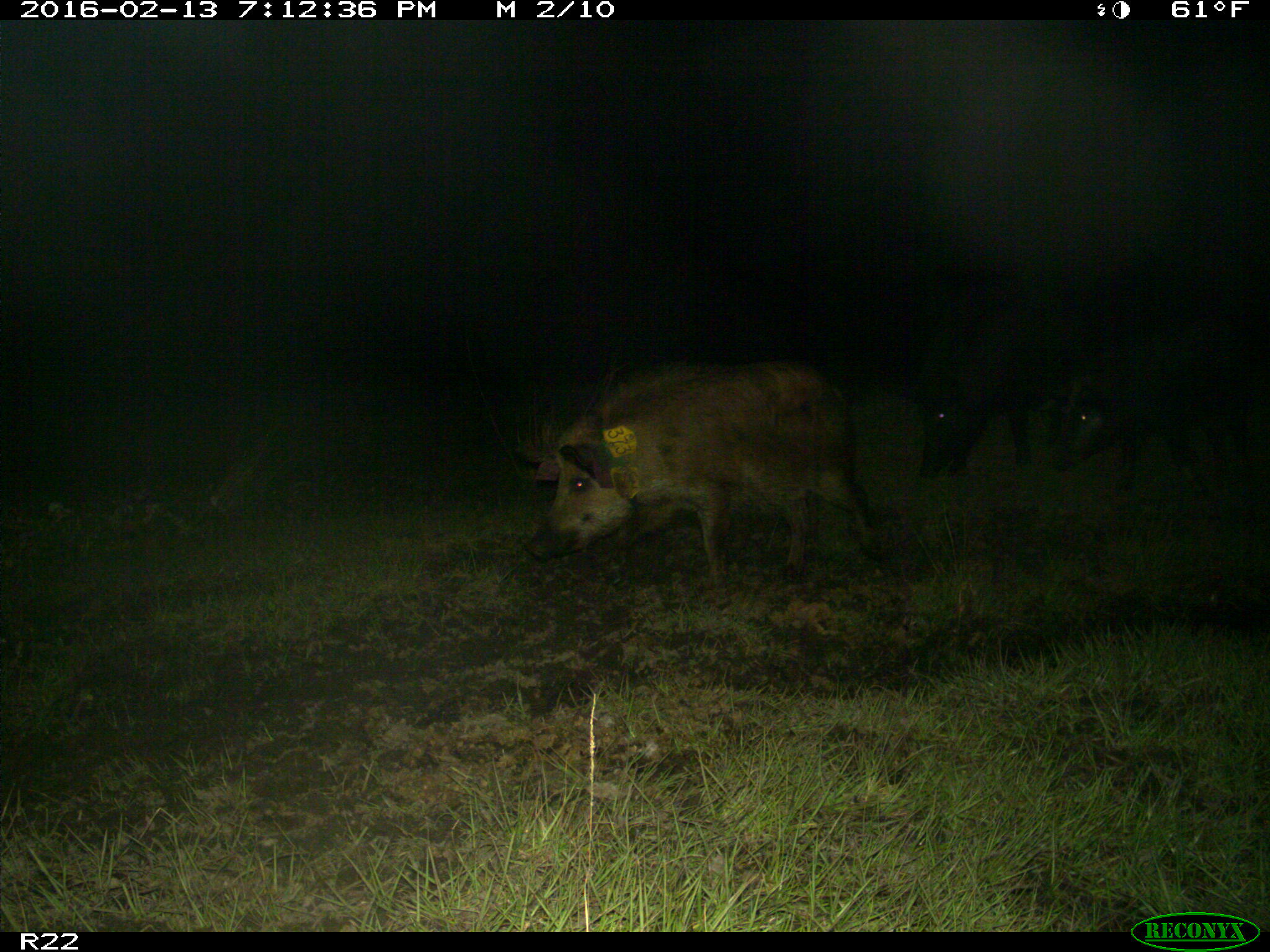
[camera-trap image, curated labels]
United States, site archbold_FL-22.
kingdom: Animalia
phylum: Chordata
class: Mammalia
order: Artiodactyla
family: Suidae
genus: Sus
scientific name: Sus scrofa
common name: wild boar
Sus scrofa (wild boar).